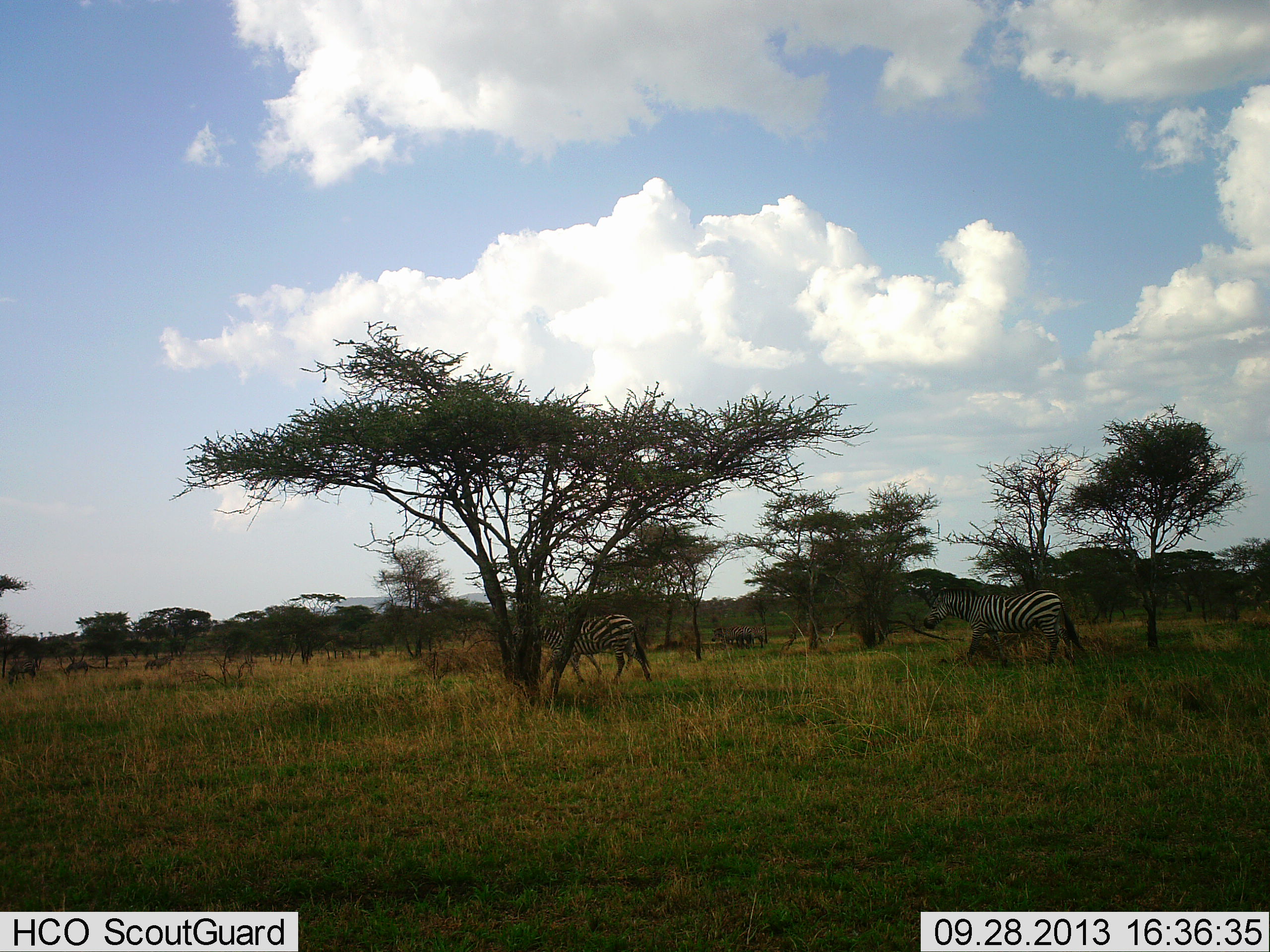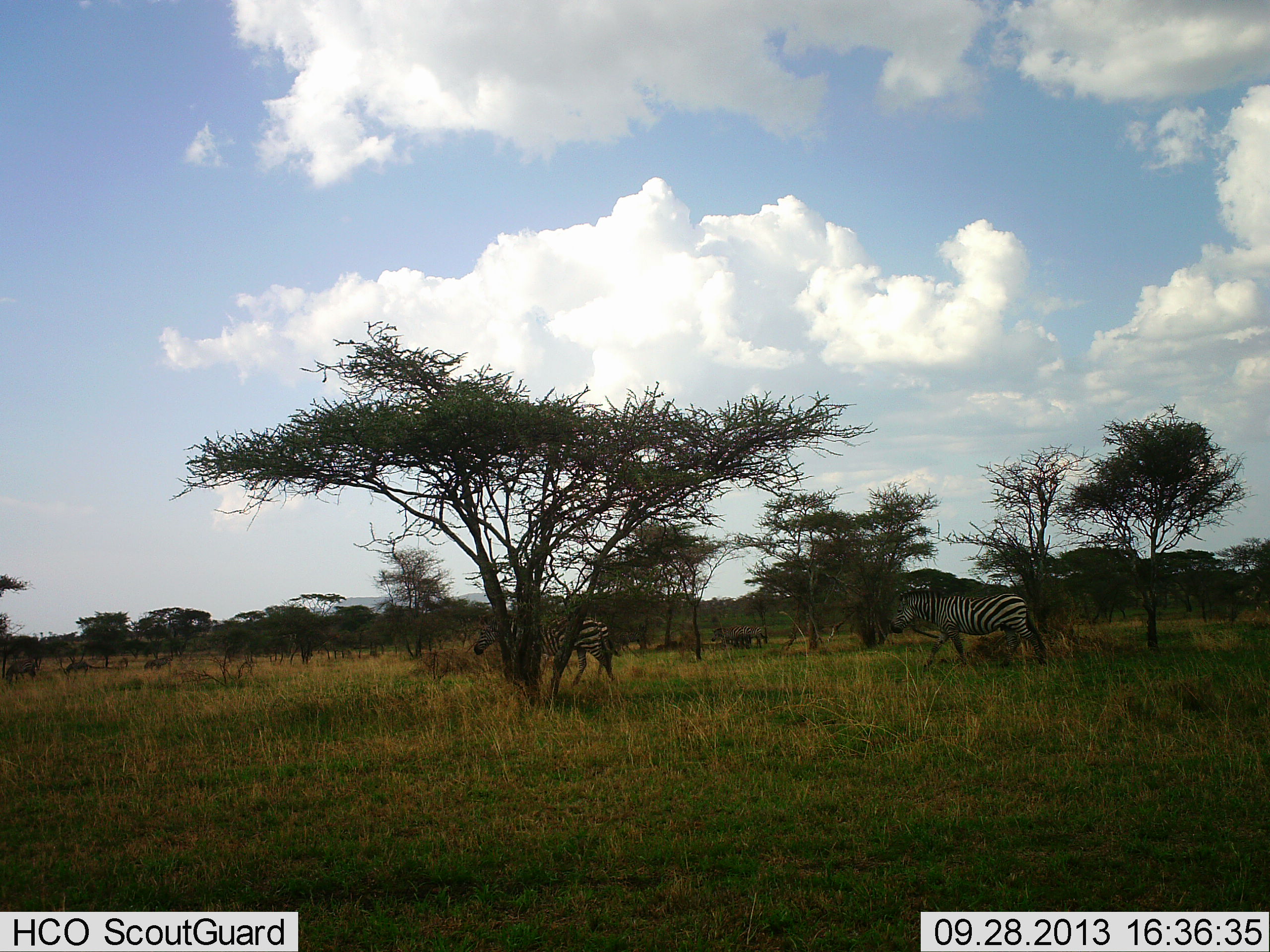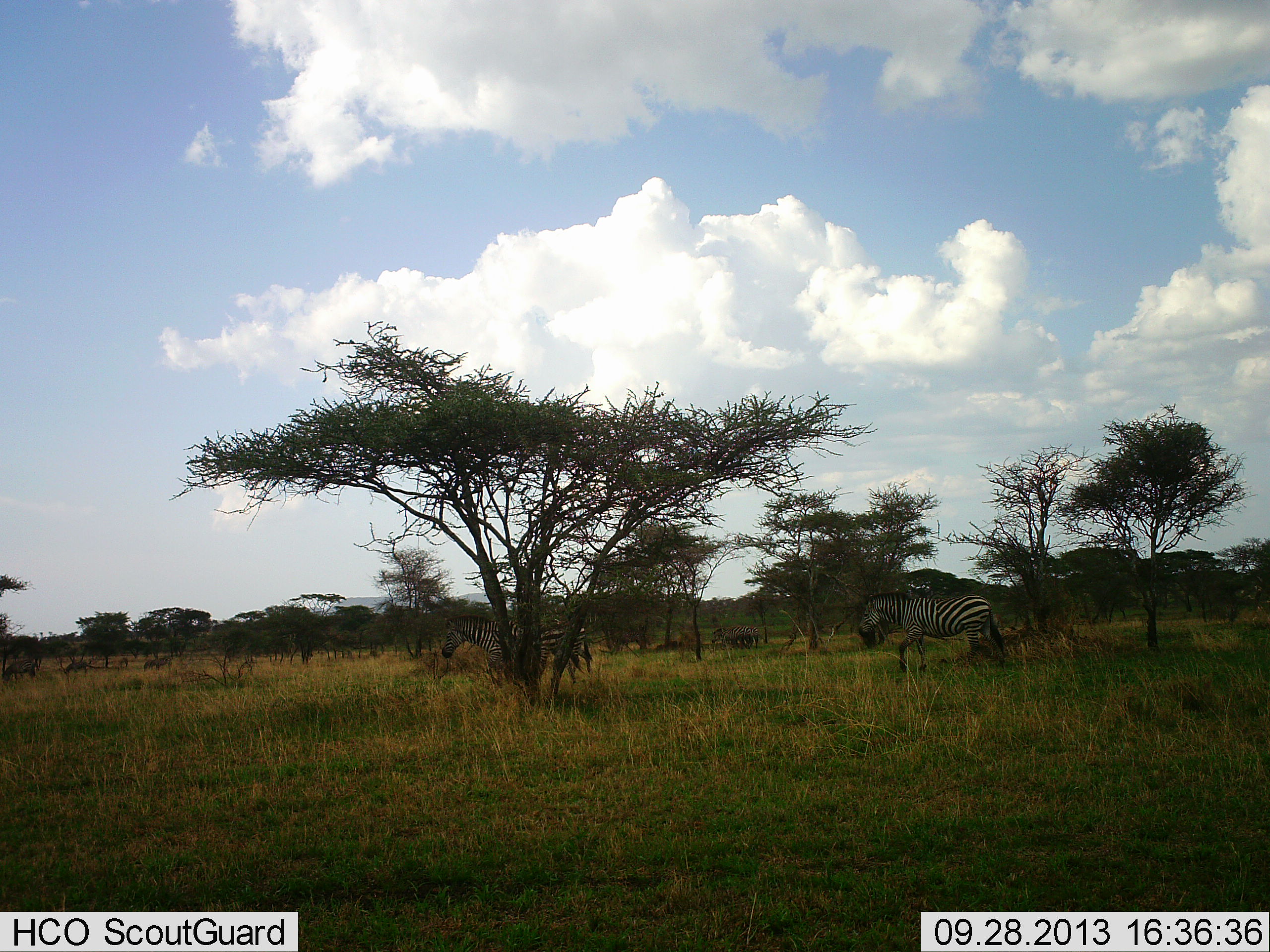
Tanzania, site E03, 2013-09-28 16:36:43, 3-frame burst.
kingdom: Animalia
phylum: Chordata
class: Mammalia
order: Perissodactyla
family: Equidae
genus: Equus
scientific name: Equus quagga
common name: plains zebra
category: zebra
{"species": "zebra (plains zebra) (Equus quagga)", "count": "3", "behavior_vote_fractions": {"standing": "21%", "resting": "3%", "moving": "88%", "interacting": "3%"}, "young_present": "0%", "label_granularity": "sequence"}